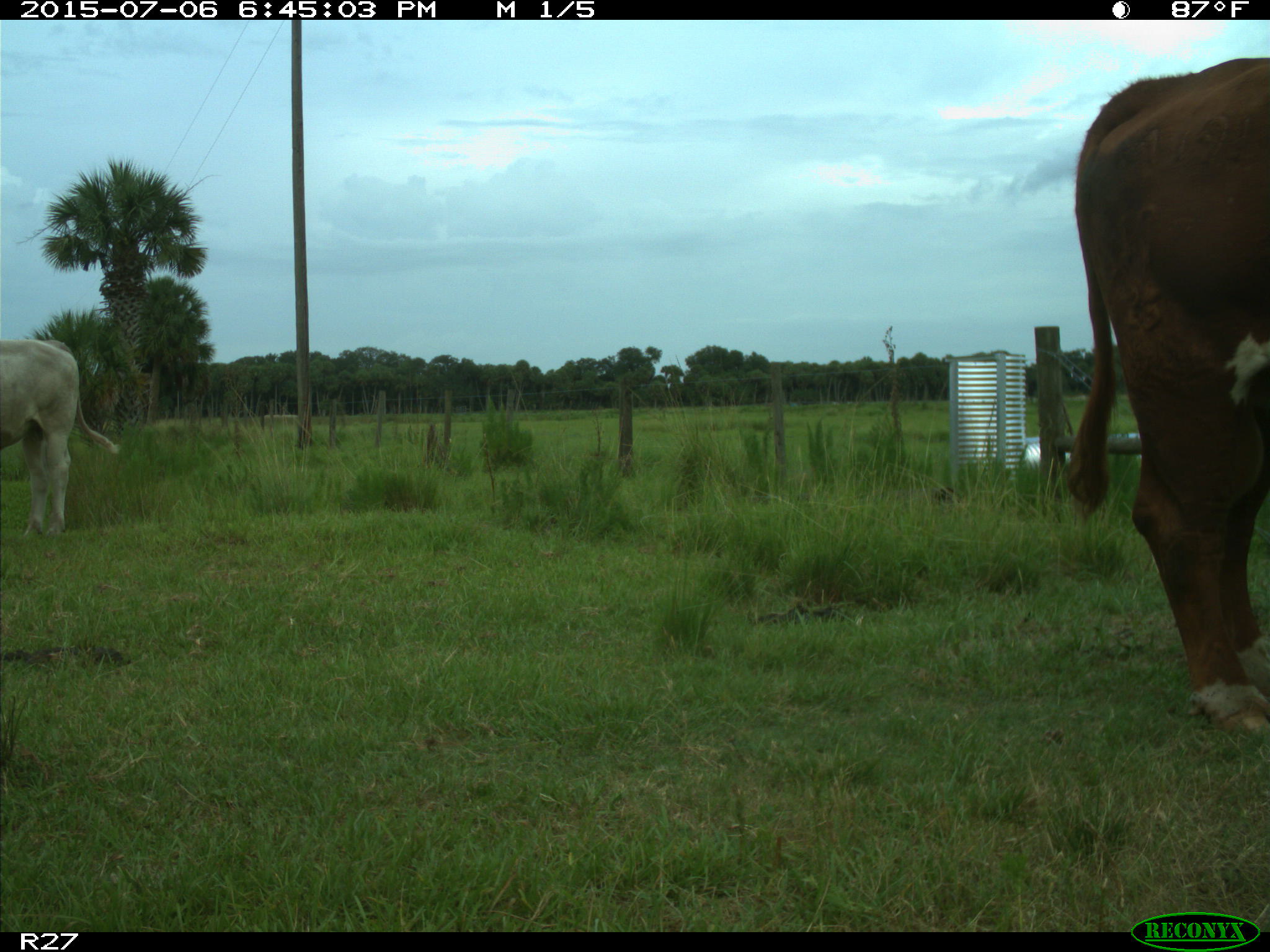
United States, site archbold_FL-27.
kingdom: Animalia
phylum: Chordata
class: Mammalia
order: Artiodactyla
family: Bovidae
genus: Bos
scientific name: Bos taurus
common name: domestic cow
Bos taurus (domestic cow).